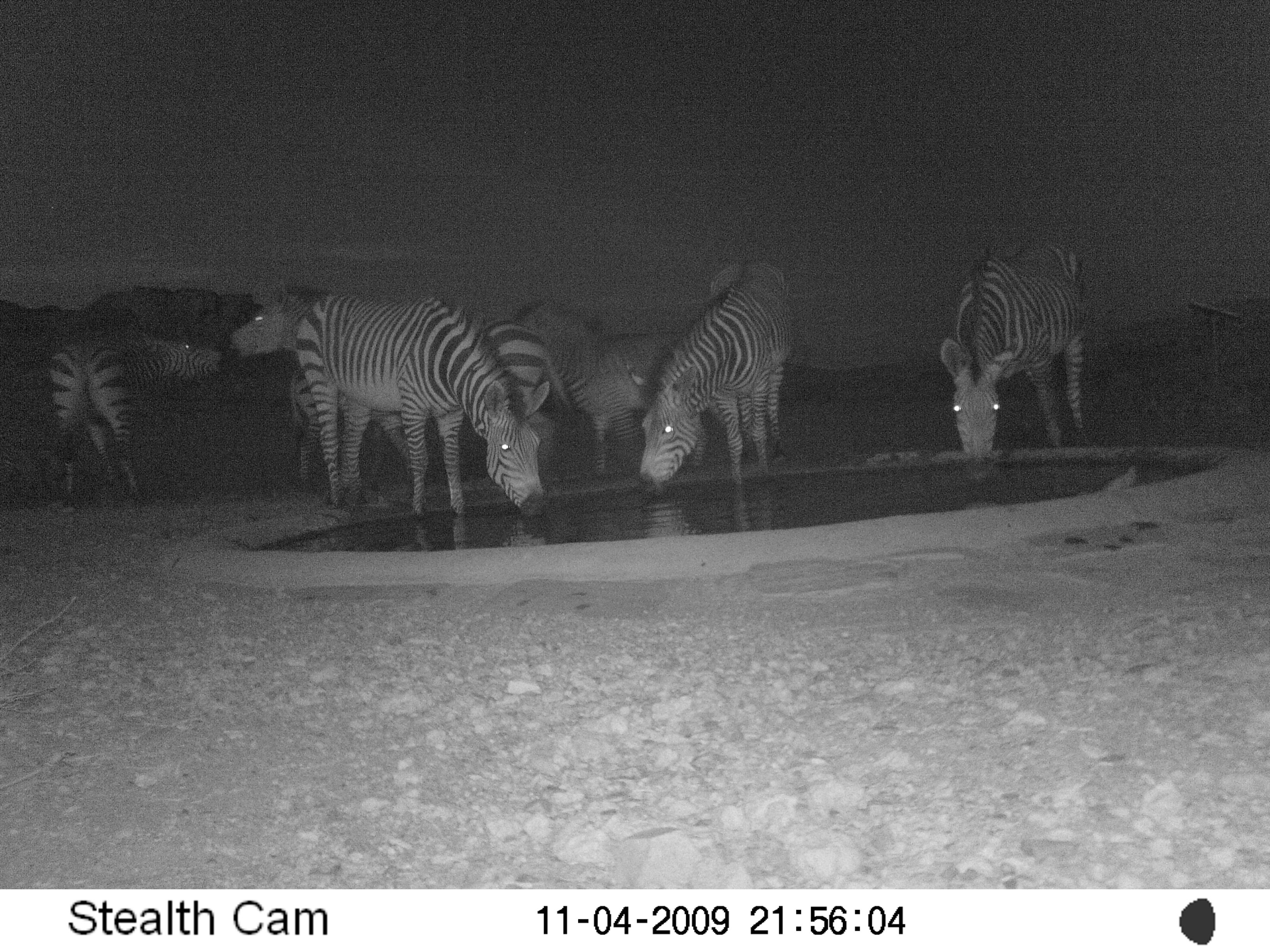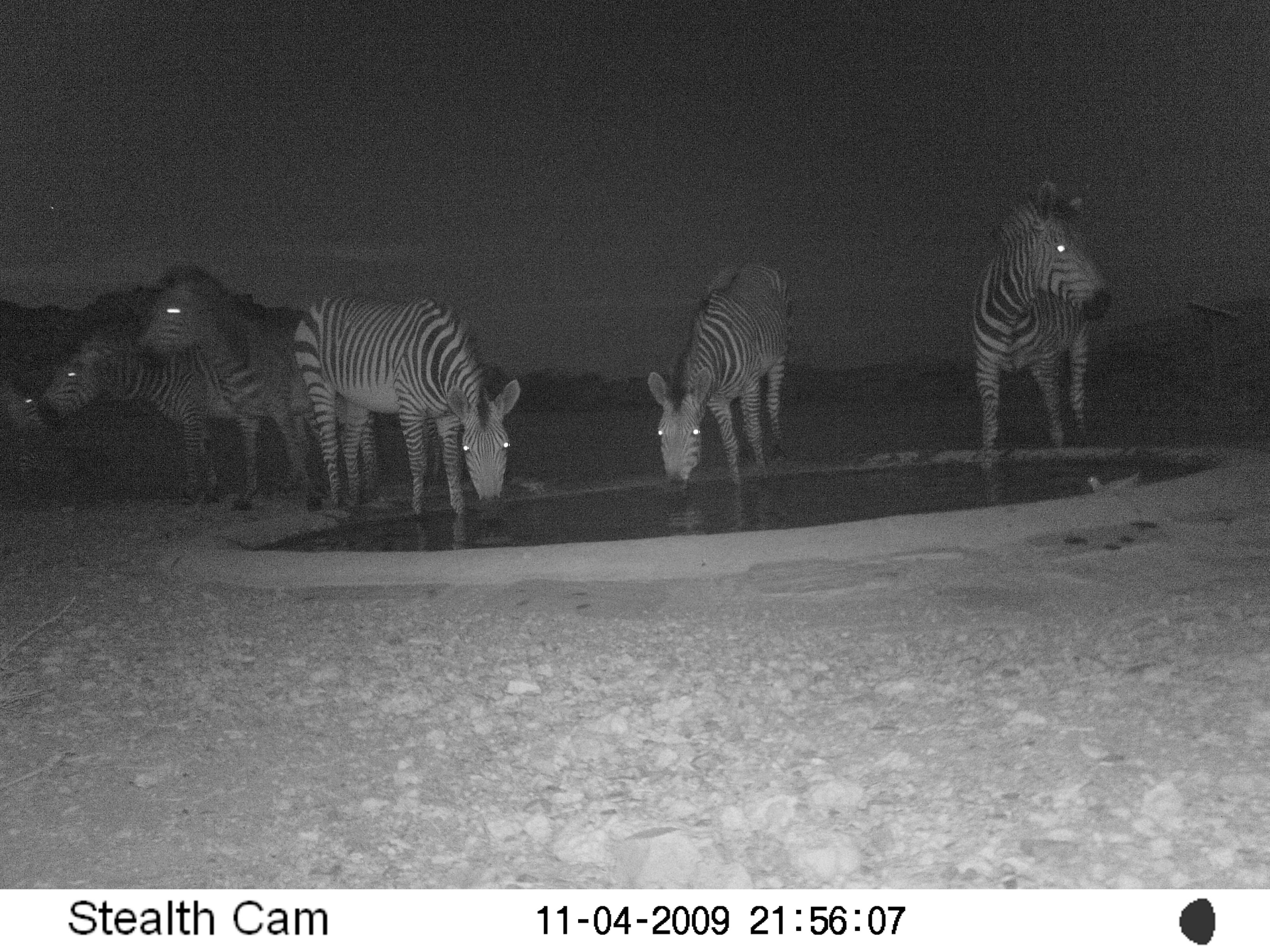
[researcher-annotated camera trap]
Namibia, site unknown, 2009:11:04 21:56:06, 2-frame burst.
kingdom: Animalia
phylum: Chordata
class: Mammalia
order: Perissodactyla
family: Equidae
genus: Equus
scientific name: Equus zebra hartmannae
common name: hartmann's mountain zebra